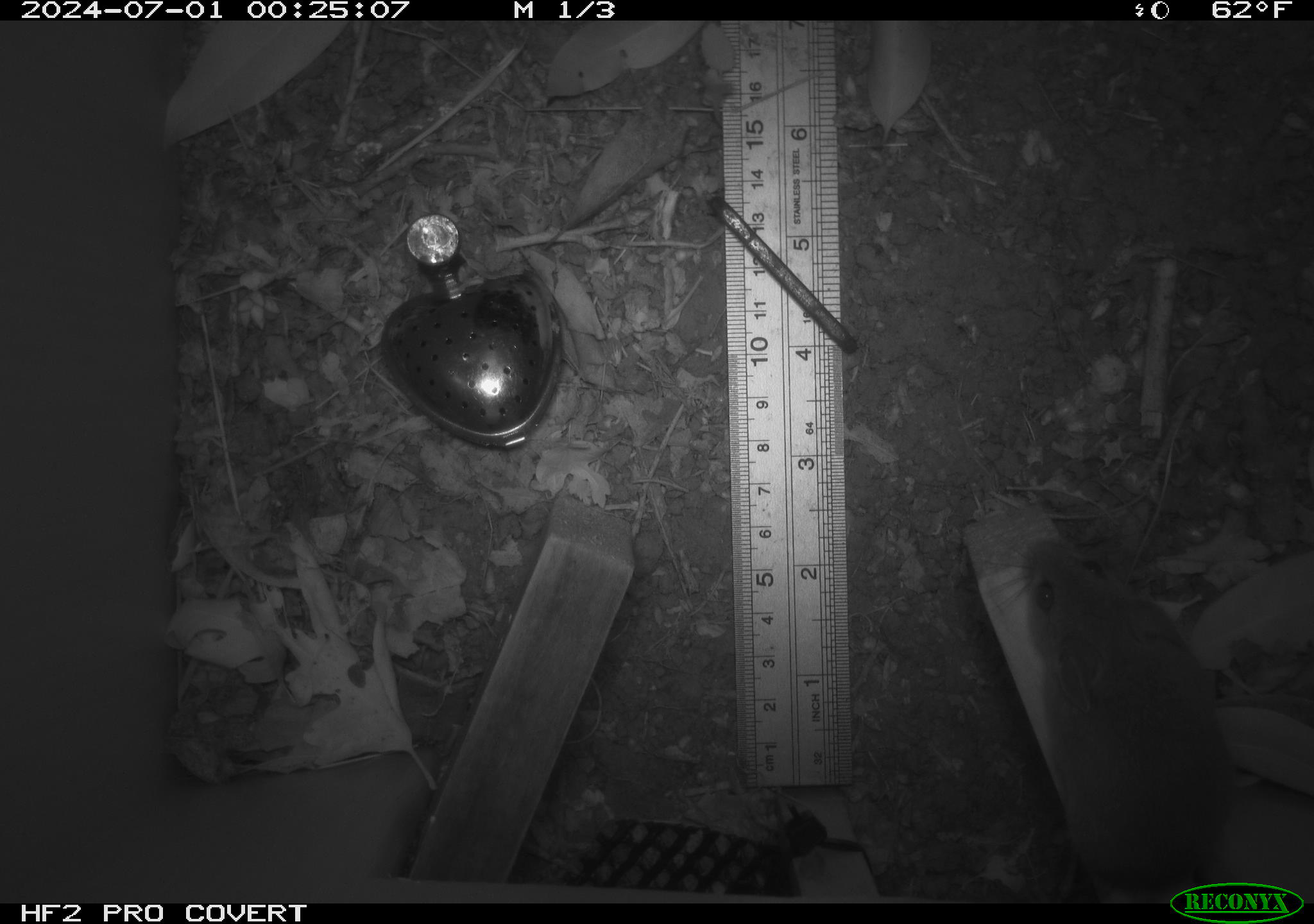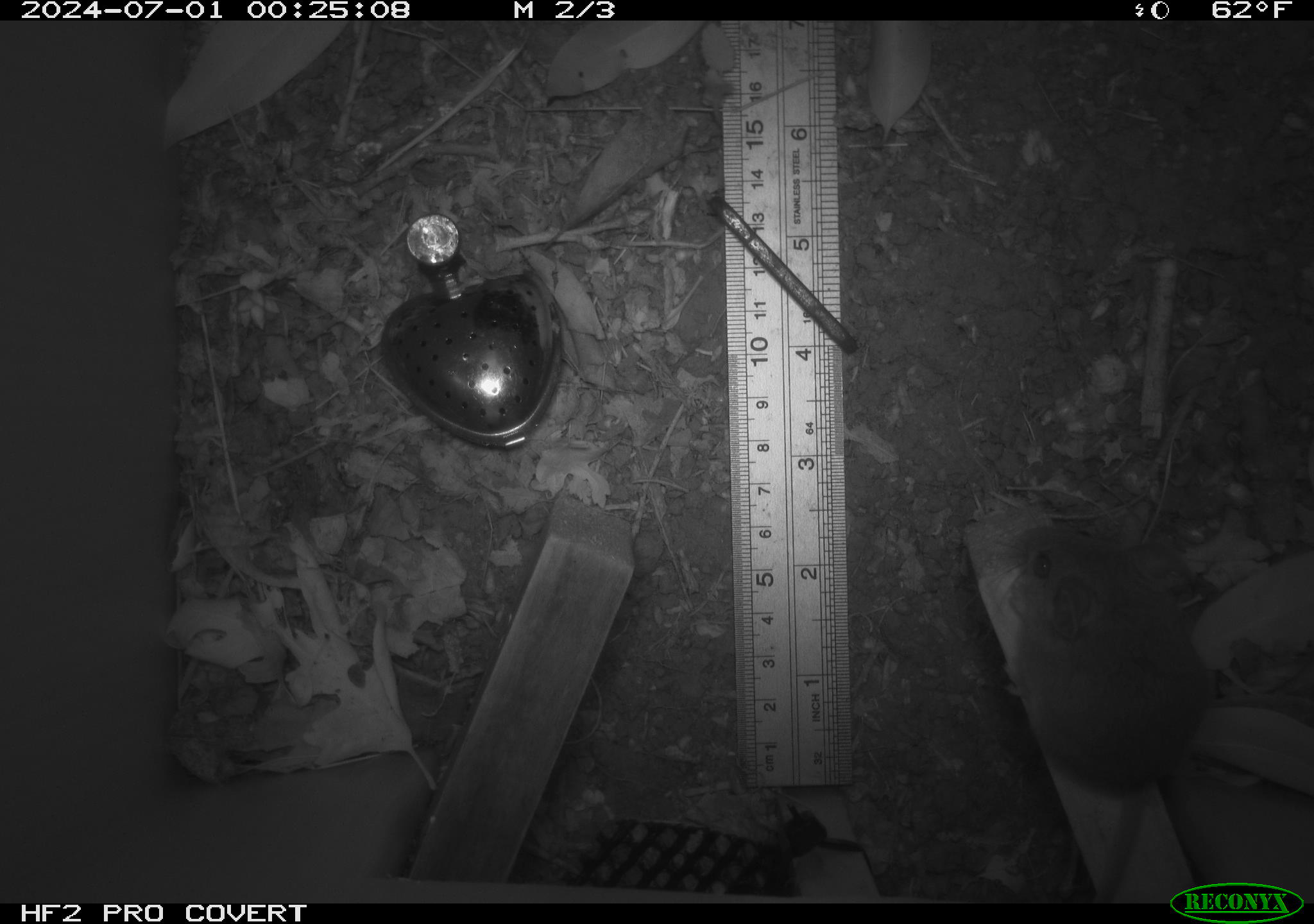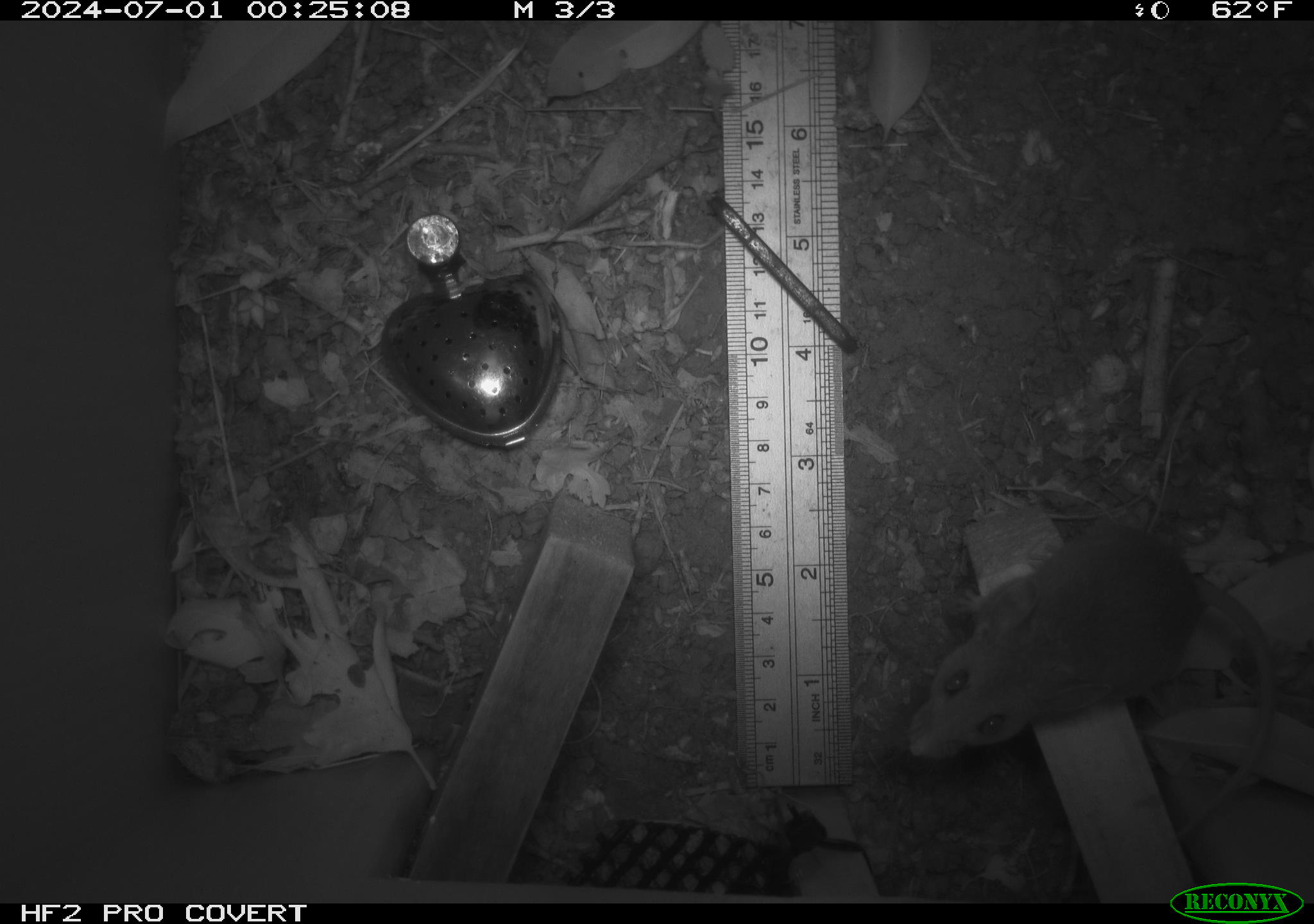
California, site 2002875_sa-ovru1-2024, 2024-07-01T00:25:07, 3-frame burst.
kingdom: Animalia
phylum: Chordata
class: Mammalia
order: Rodentia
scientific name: Rodentia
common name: rodent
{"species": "rodent (Rodentia)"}